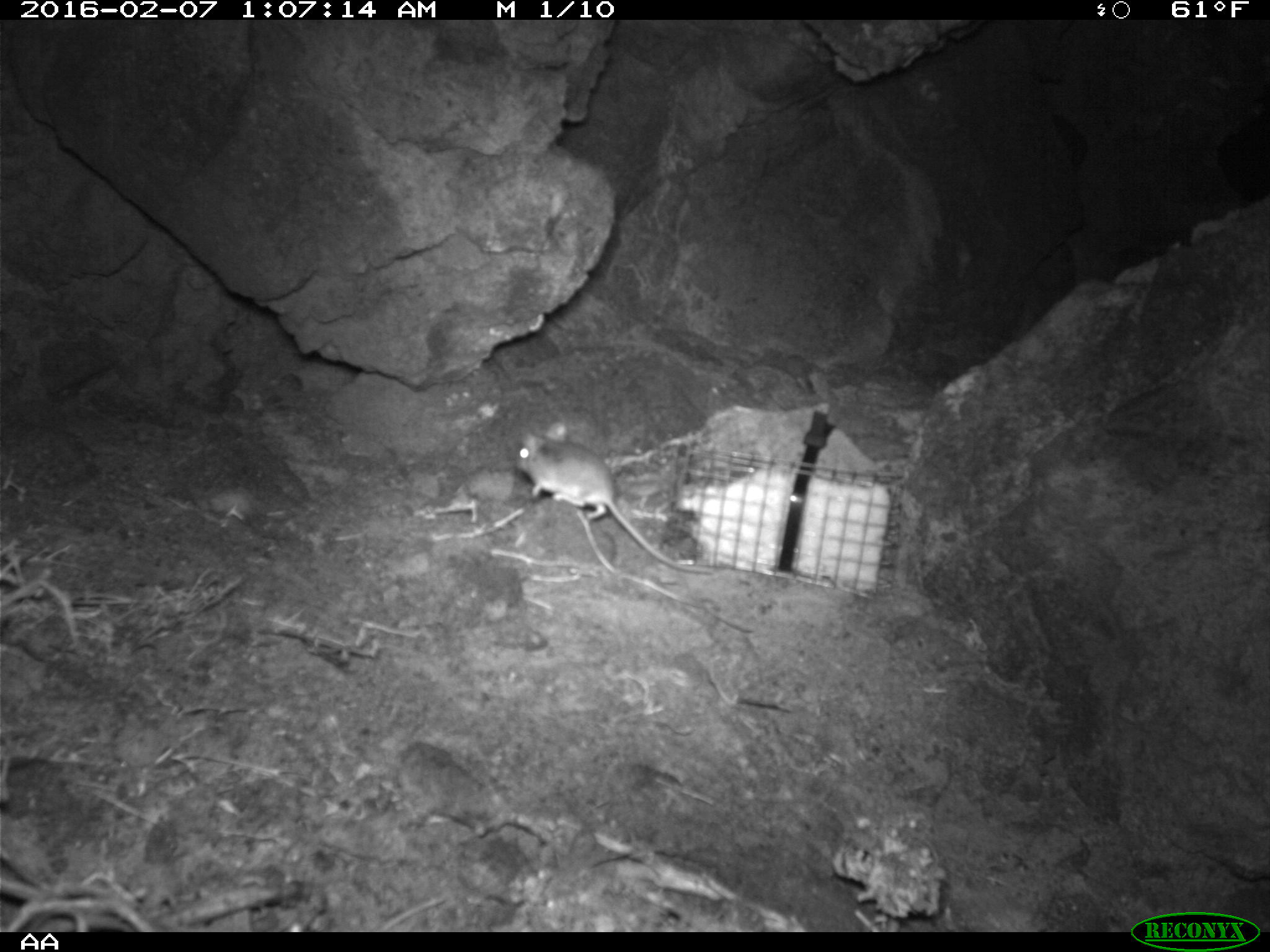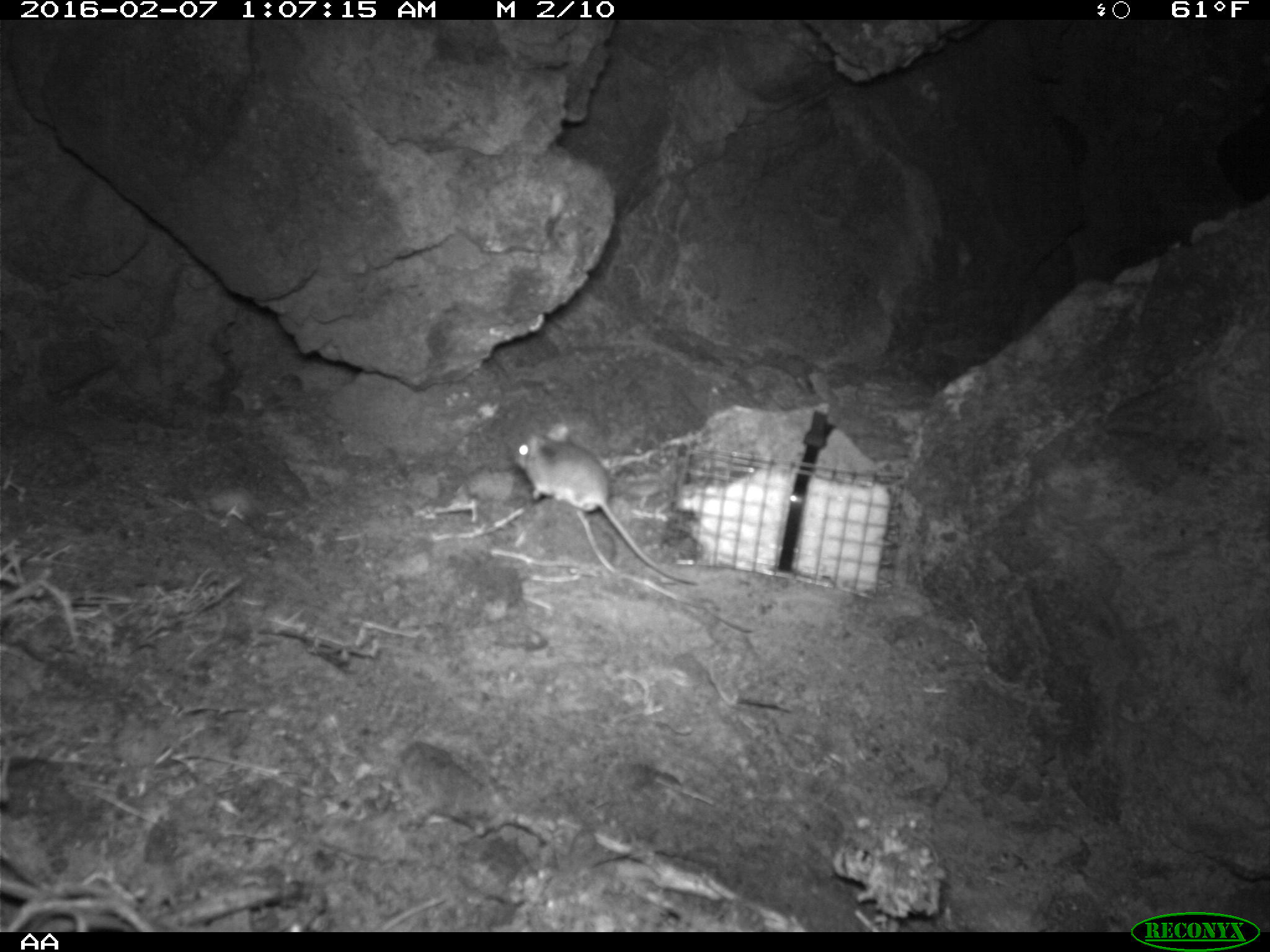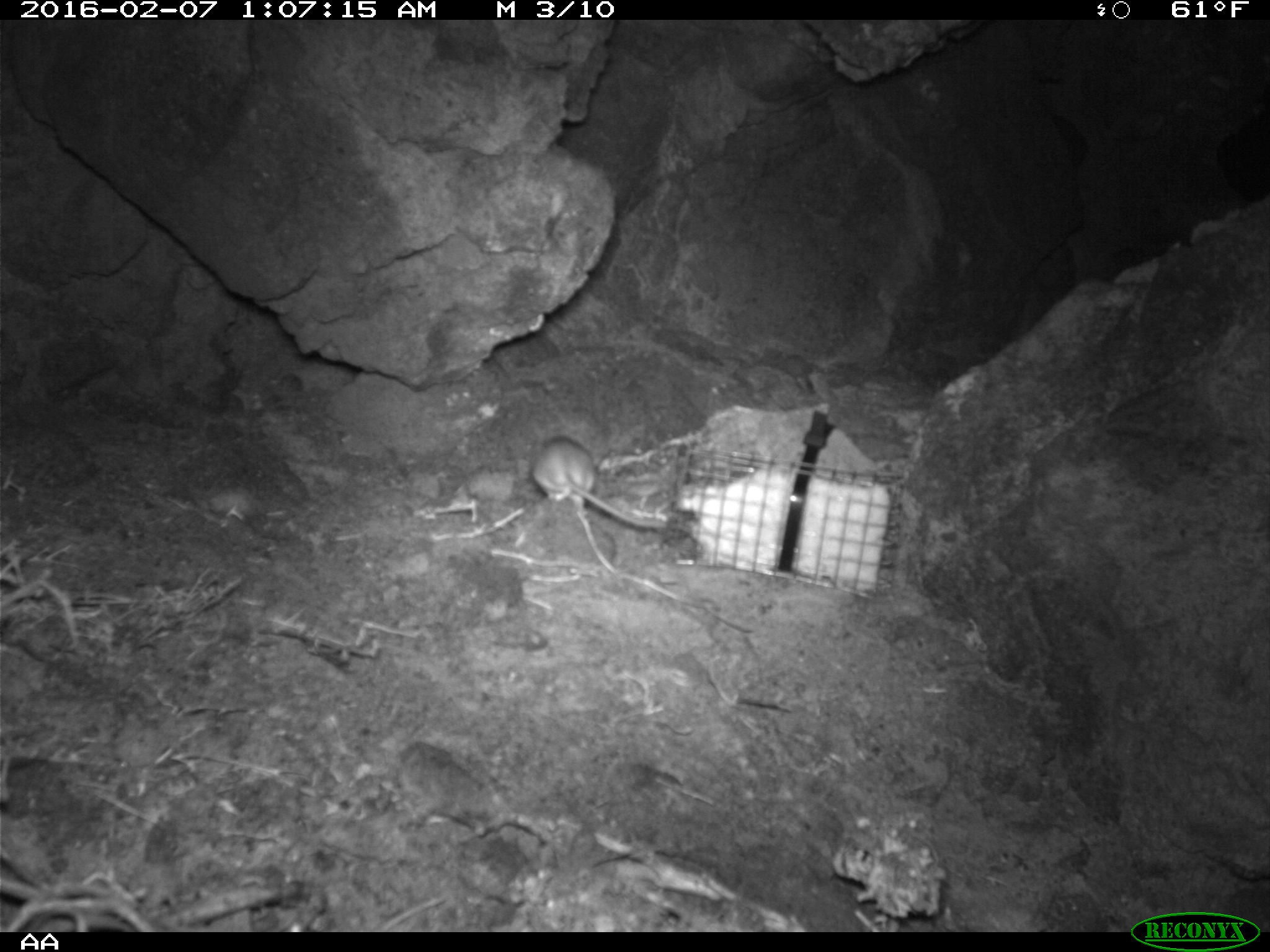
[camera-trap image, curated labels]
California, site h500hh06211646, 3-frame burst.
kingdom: Animalia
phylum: Chordata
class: Mammalia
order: Rodentia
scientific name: Rodentia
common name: rodent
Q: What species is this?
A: Rodent (Rodentia).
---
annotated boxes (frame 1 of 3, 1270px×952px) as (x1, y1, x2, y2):
rodent: (515, 421, 713, 573)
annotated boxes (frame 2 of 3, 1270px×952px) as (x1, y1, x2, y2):
rodent: (512, 424, 698, 584)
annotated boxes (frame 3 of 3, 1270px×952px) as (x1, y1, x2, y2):
rodent: (532, 436, 676, 530)